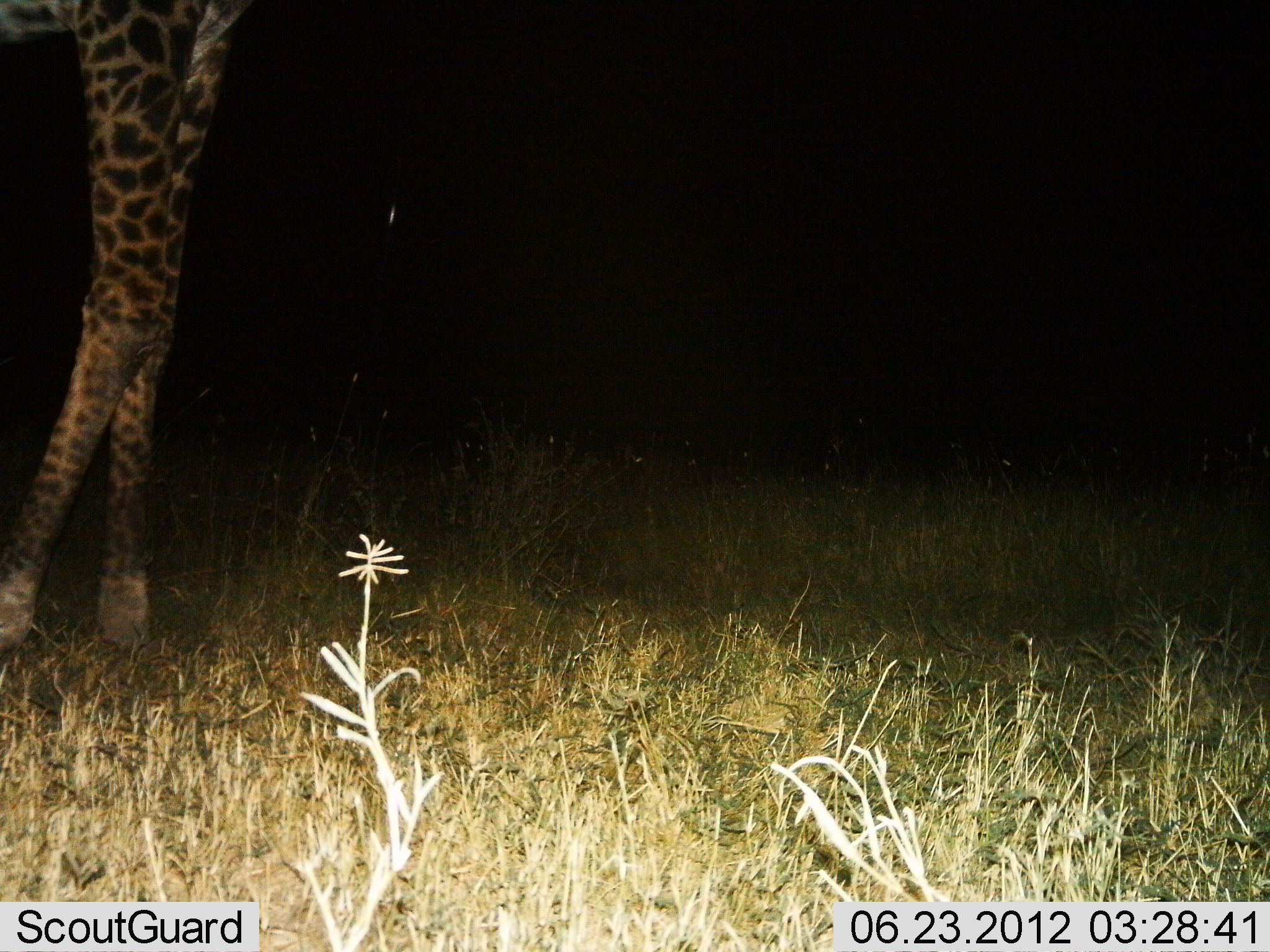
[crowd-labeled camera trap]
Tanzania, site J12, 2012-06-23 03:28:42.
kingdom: Animalia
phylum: Chordata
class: Mammalia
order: Artiodactyla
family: Giraffidae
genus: Giraffa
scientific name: Giraffa camelopardalis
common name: giraffe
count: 1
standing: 90%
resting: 0%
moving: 10%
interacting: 0%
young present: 0%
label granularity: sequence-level